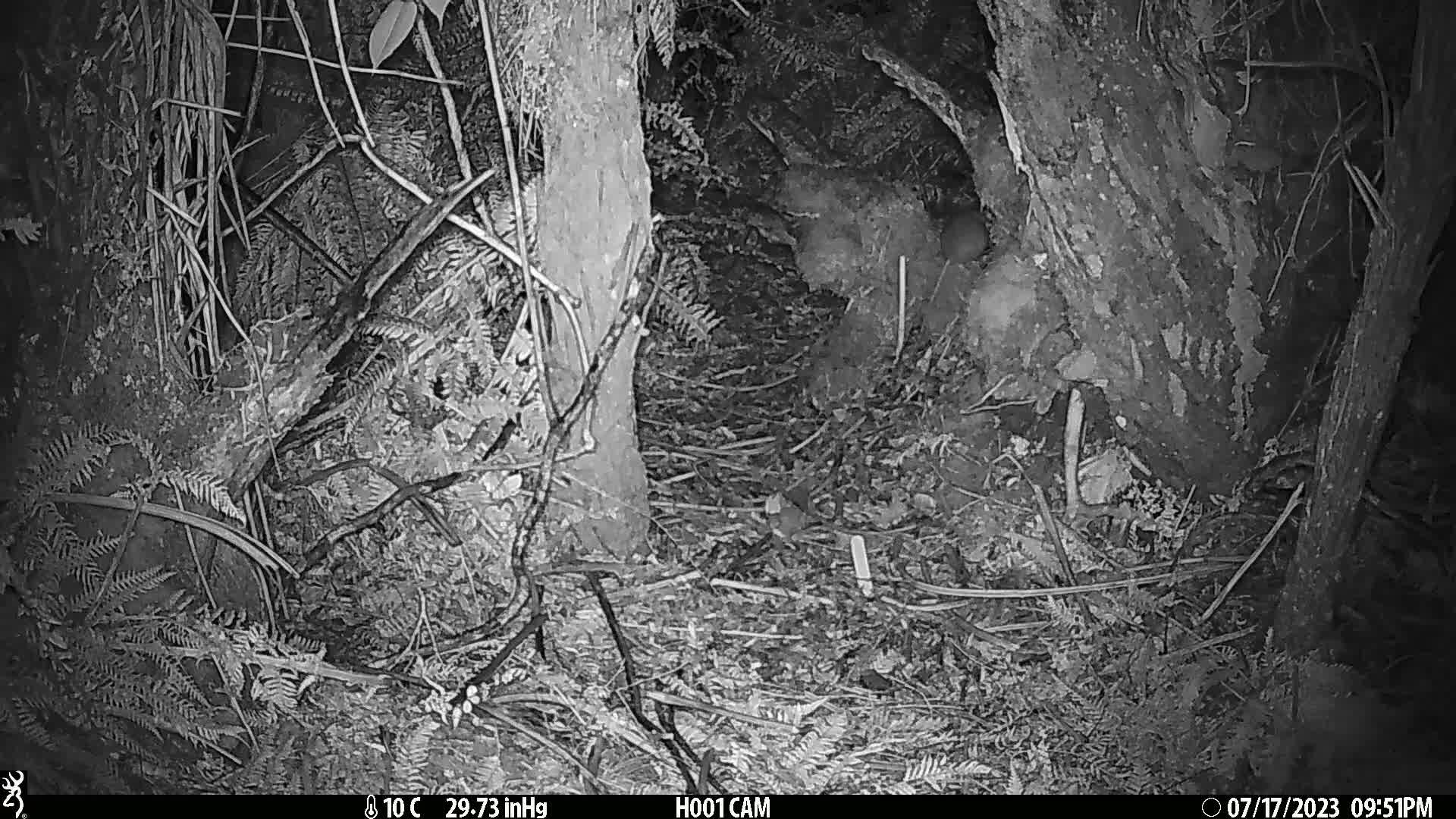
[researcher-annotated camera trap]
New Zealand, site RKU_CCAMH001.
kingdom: Animalia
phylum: Chordata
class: Mammalia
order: Rodentia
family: Muridae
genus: Rattus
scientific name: Rattus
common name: rat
Rat (Rattus).